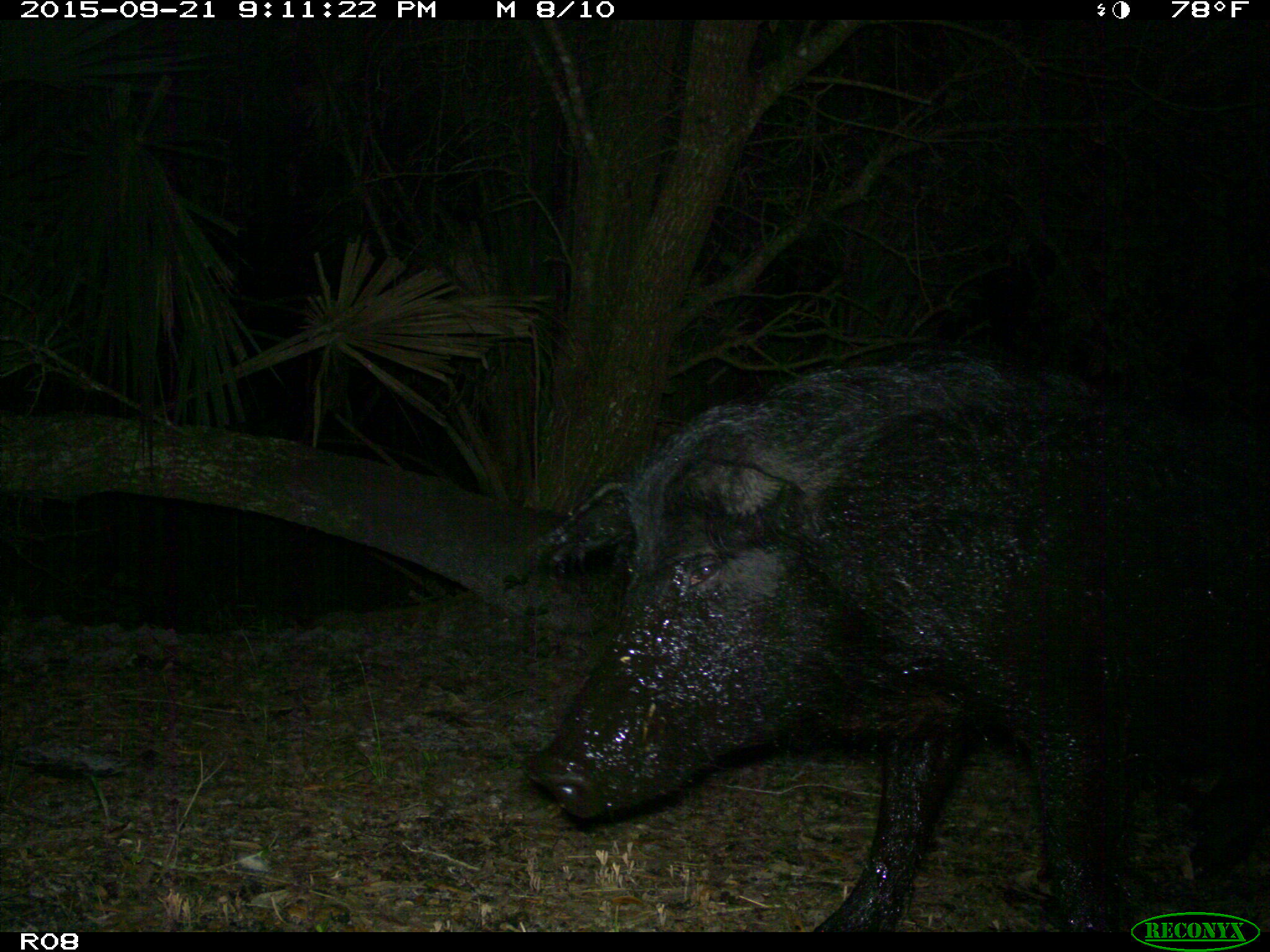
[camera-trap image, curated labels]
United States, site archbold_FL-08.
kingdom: Animalia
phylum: Chordata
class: Mammalia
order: Artiodactyla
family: Suidae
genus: Sus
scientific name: Sus scrofa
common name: wild boar